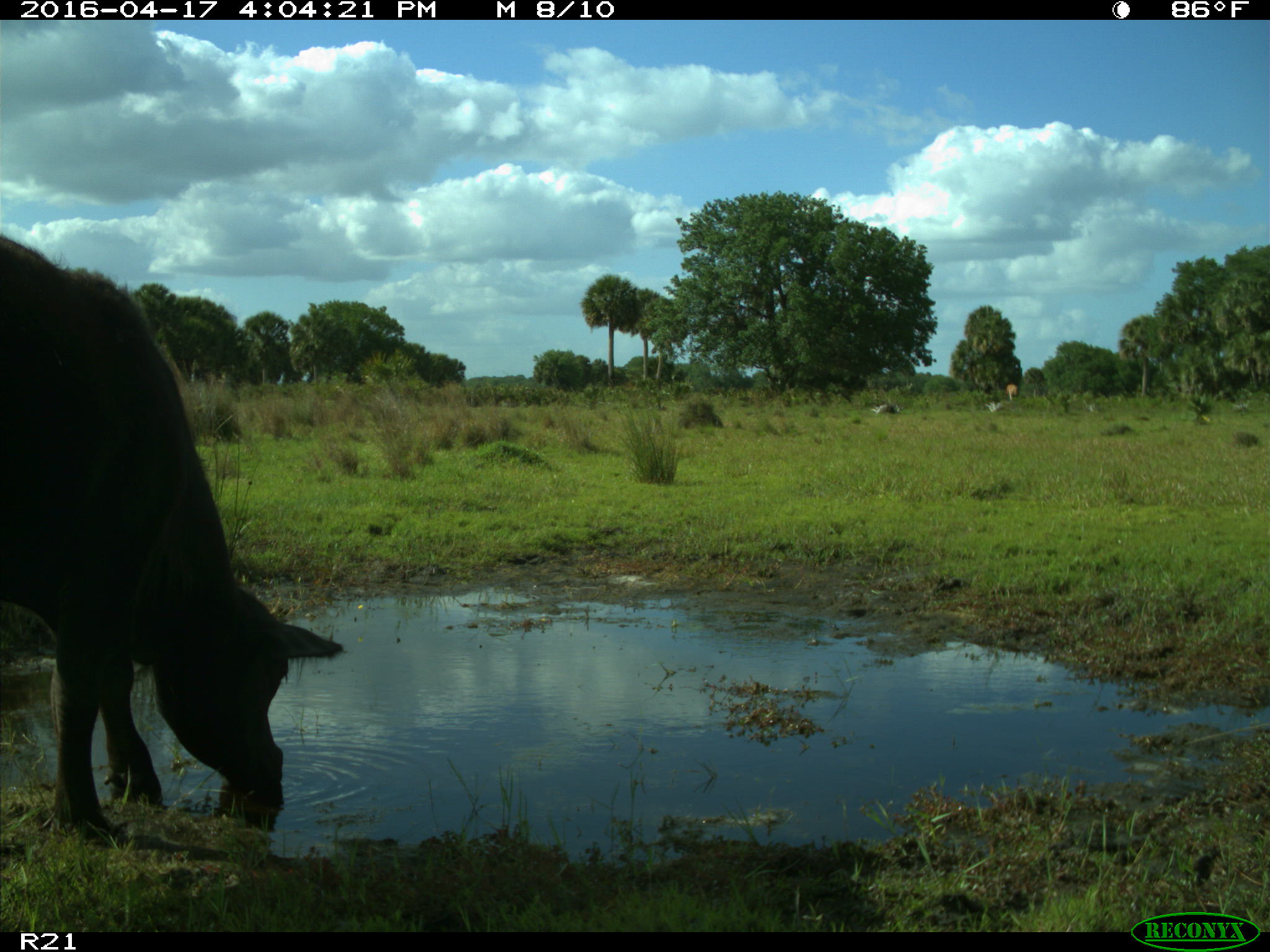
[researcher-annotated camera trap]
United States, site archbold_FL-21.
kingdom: Animalia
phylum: Chordata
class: Mammalia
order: Artiodactyla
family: Bovidae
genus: Bos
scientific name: Bos taurus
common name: domestic cow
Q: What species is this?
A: Bos taurus (domestic cow).